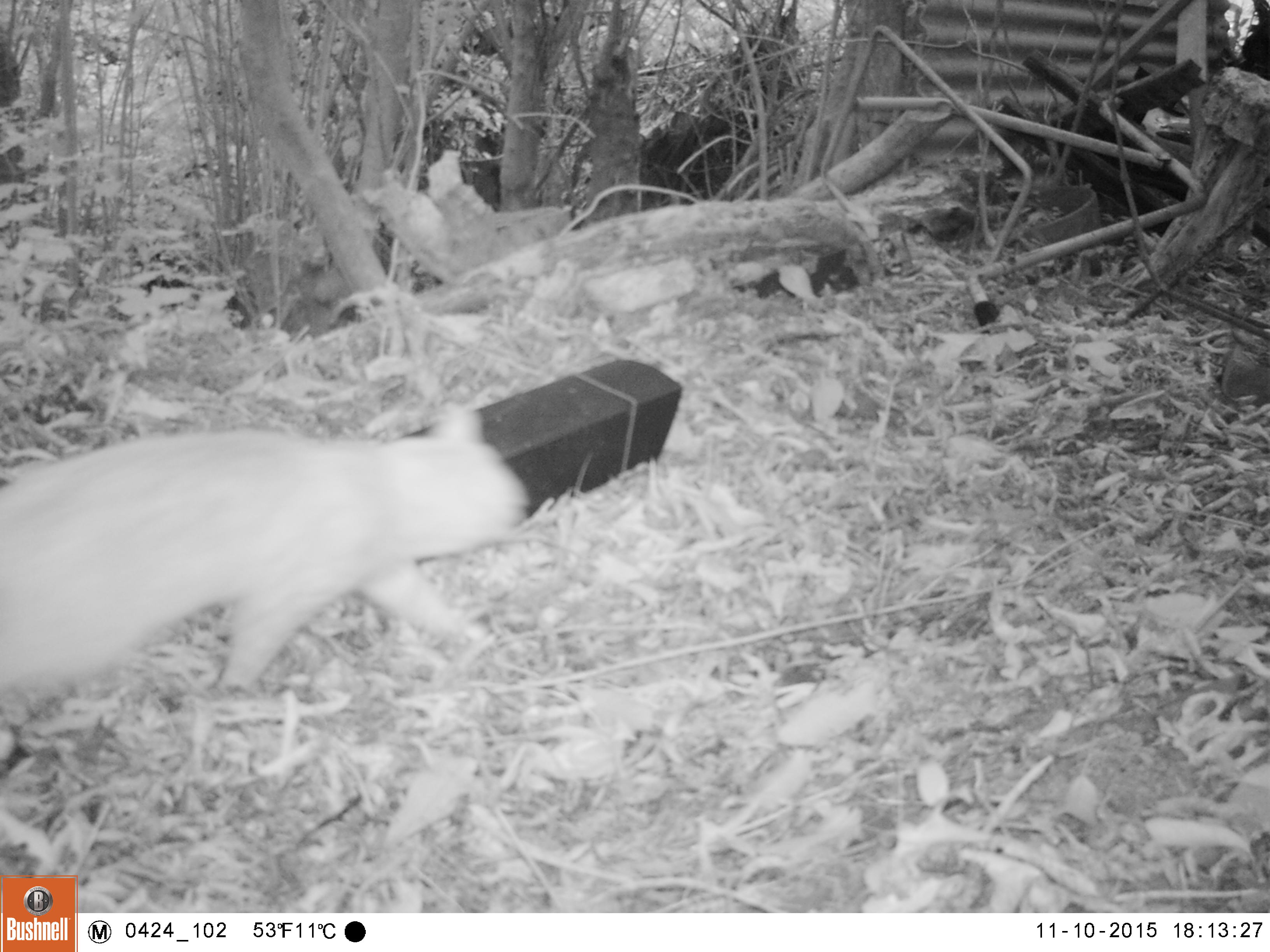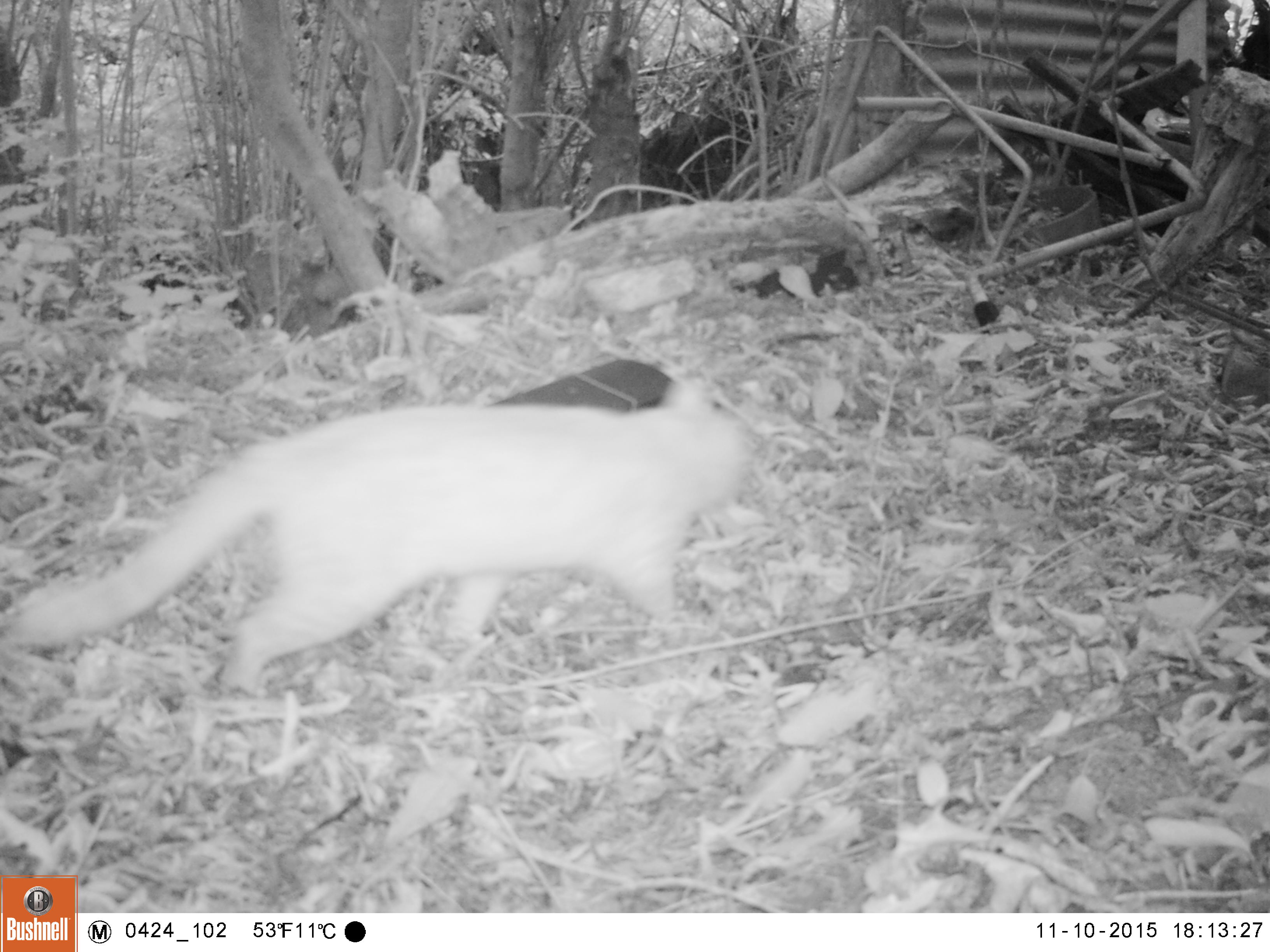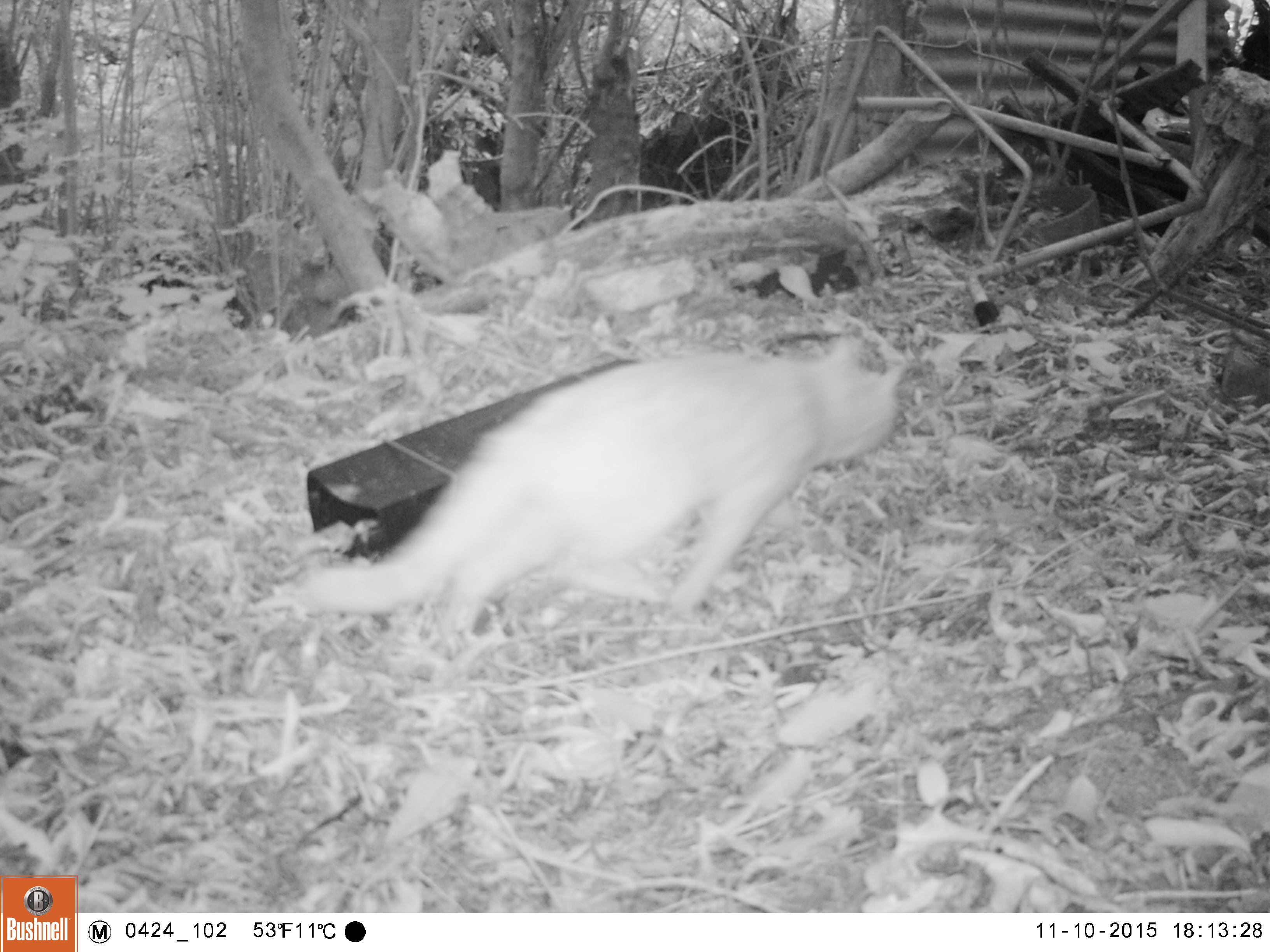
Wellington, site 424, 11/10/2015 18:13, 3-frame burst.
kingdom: Animalia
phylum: Chordata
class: Mammalia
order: Carnivora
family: Felidae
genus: Felis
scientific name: Felis catus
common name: cat